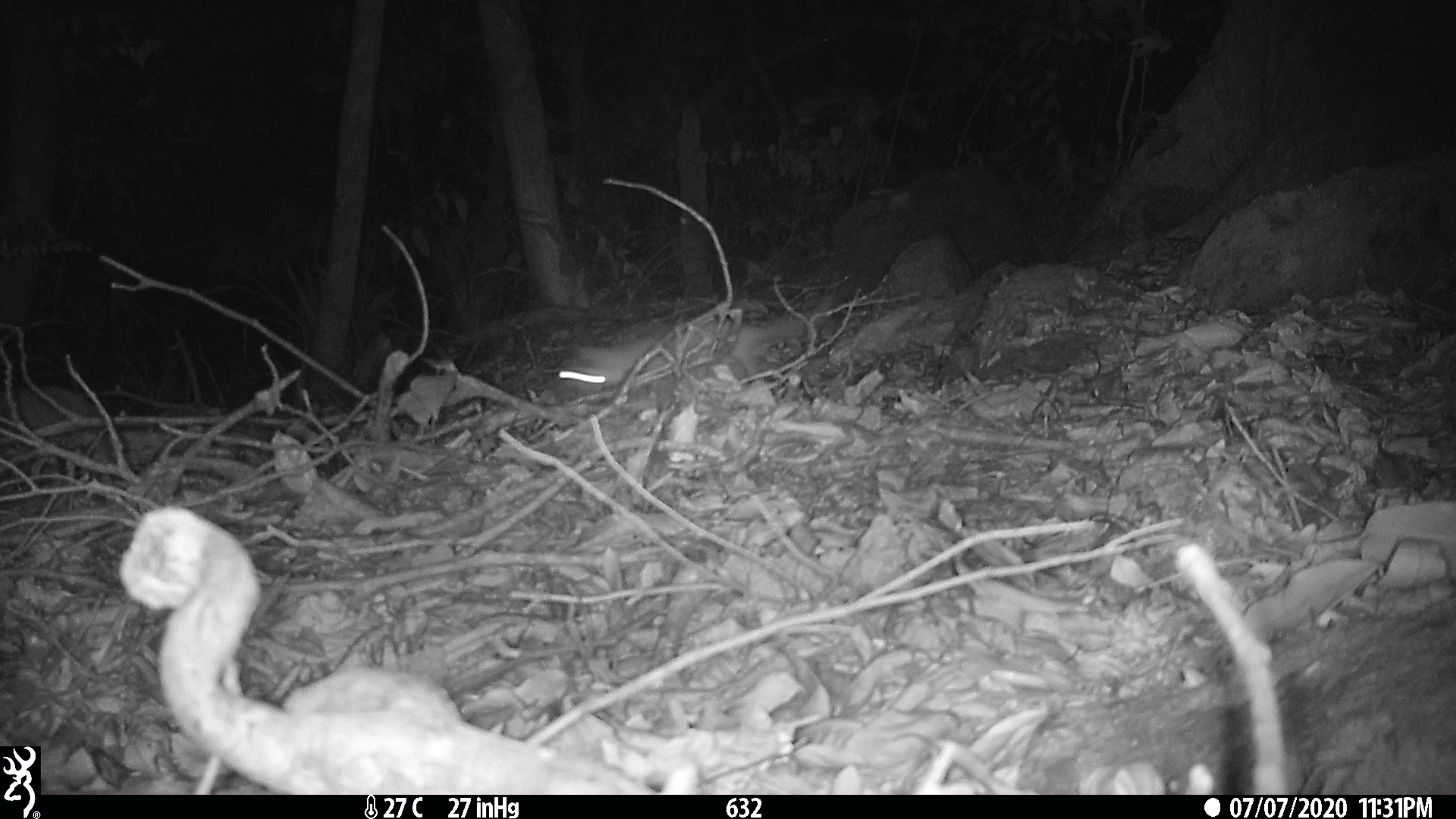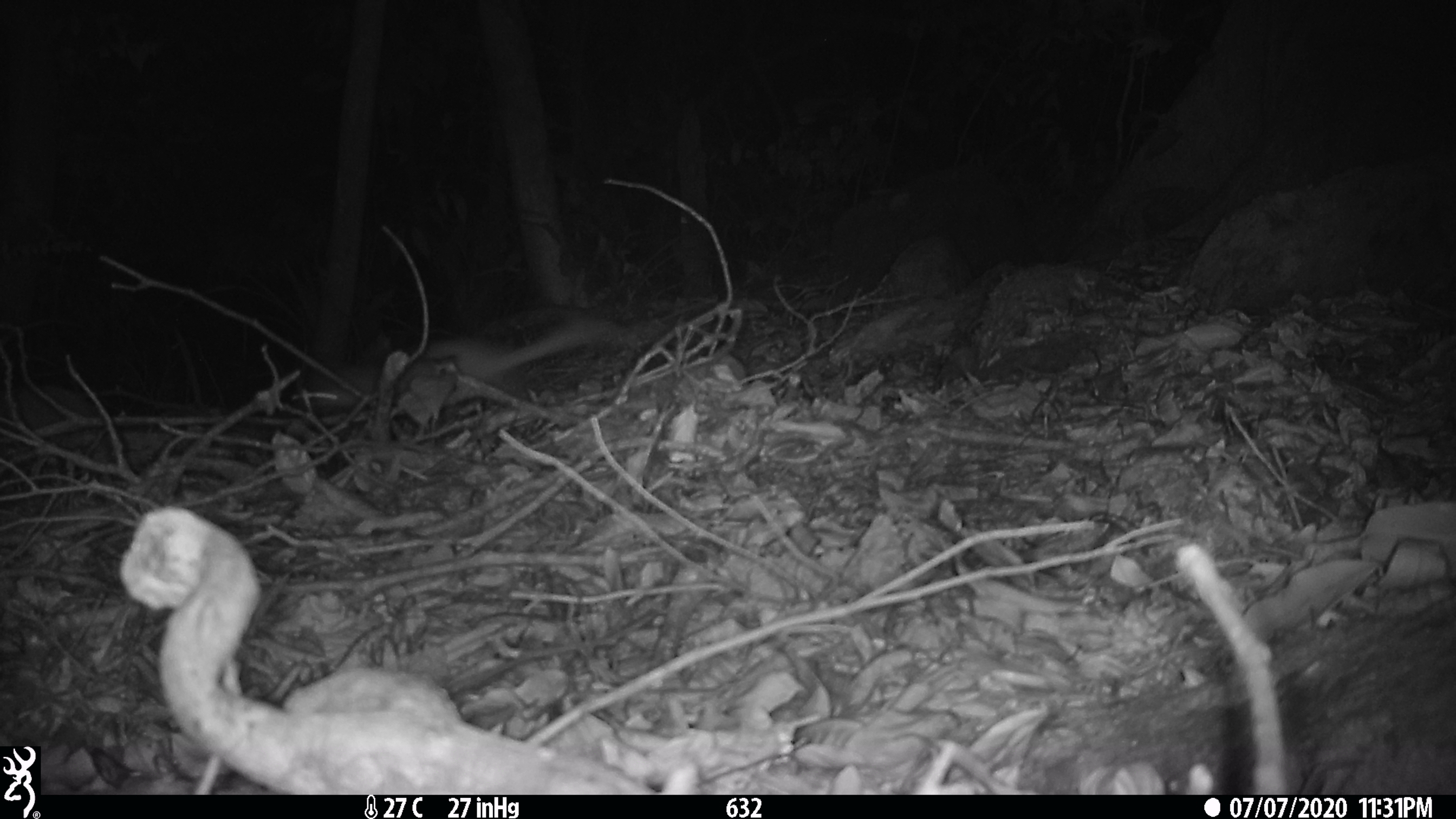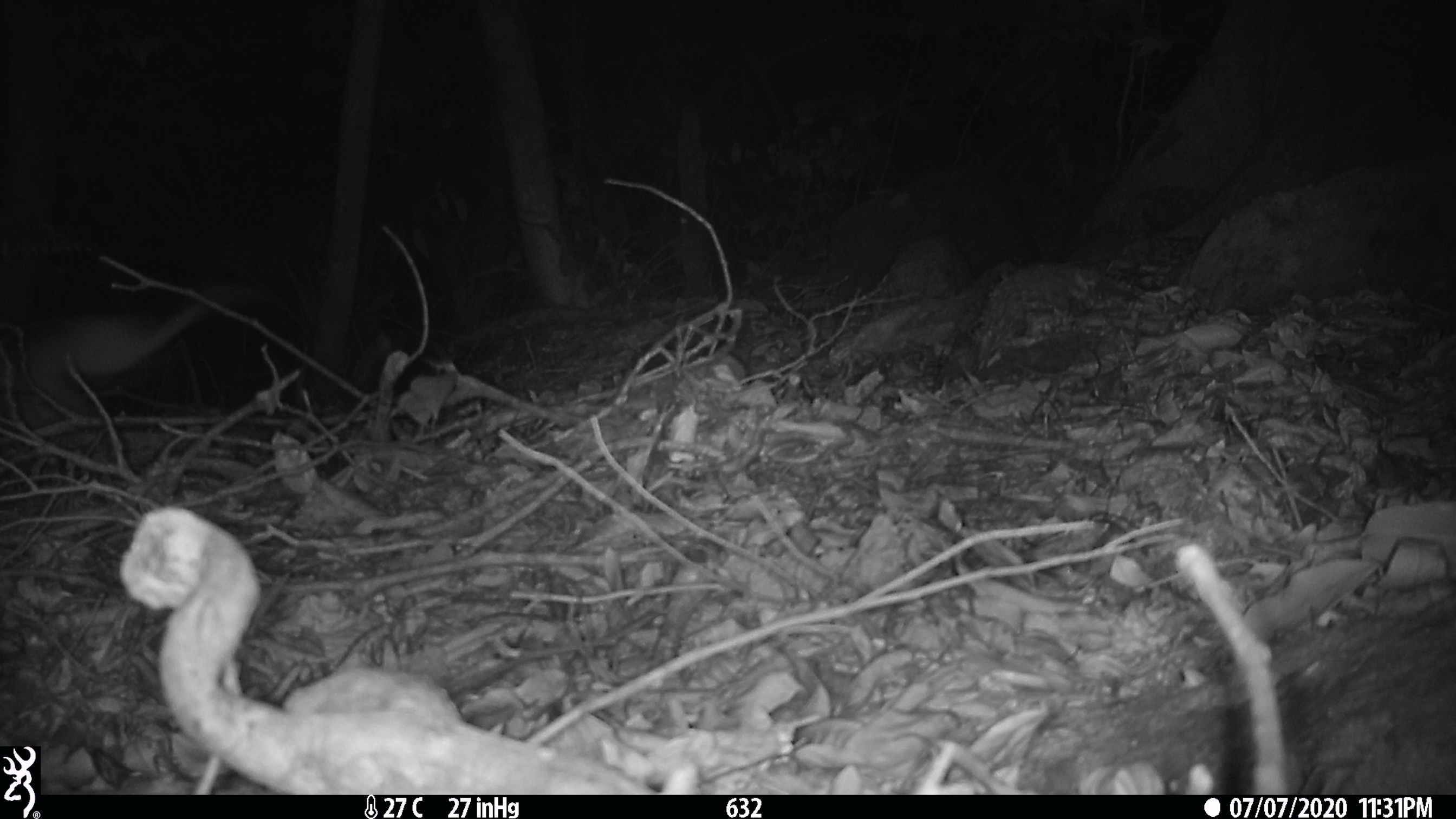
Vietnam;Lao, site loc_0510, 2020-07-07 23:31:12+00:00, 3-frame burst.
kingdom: Animalia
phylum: Chordata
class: Mammalia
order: Rodentia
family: Muridae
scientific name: Muridae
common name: old-world mice and rats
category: unidentified murid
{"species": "unidentified murid (old-world mice and rats) (Muridae)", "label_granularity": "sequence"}